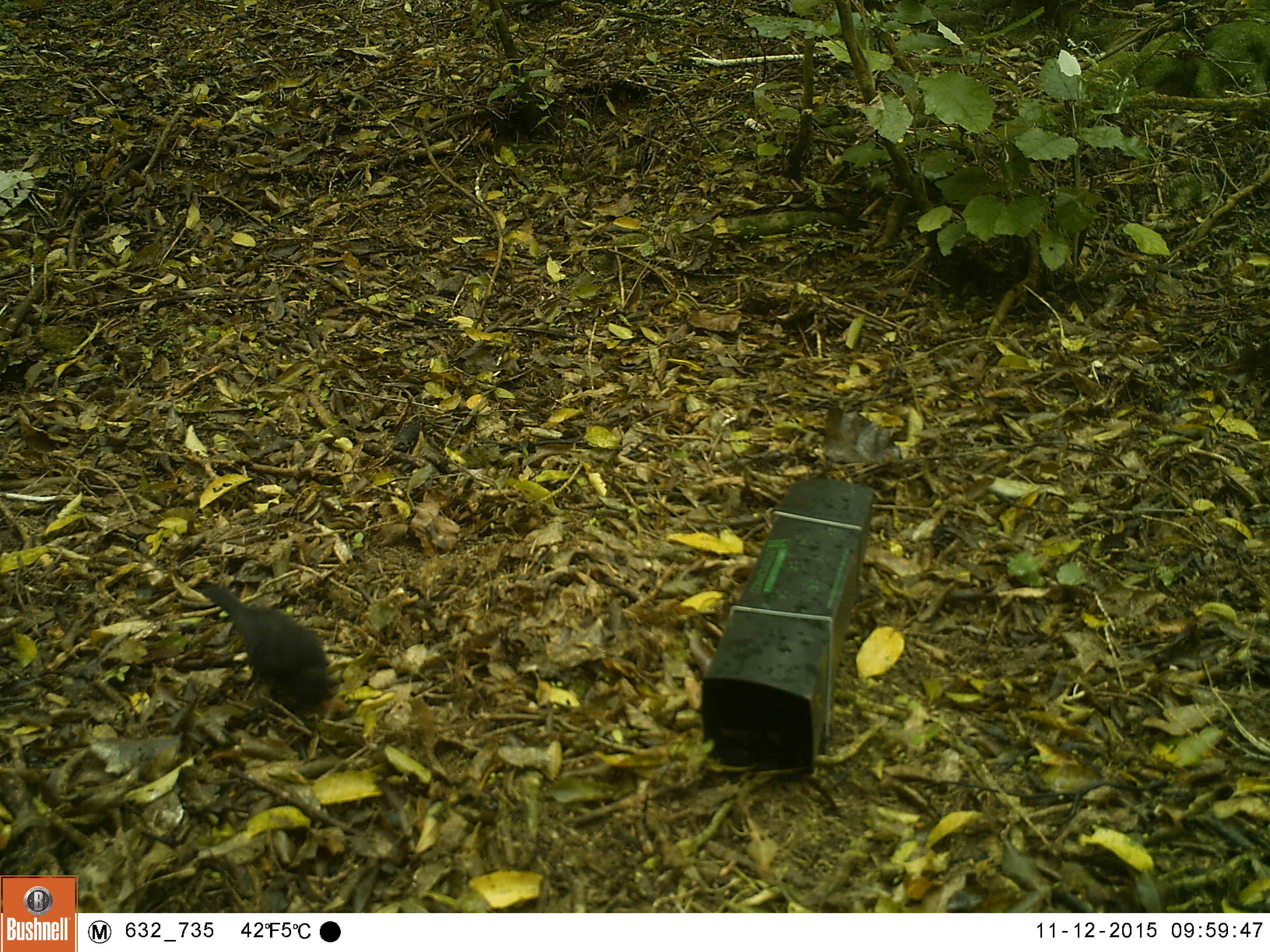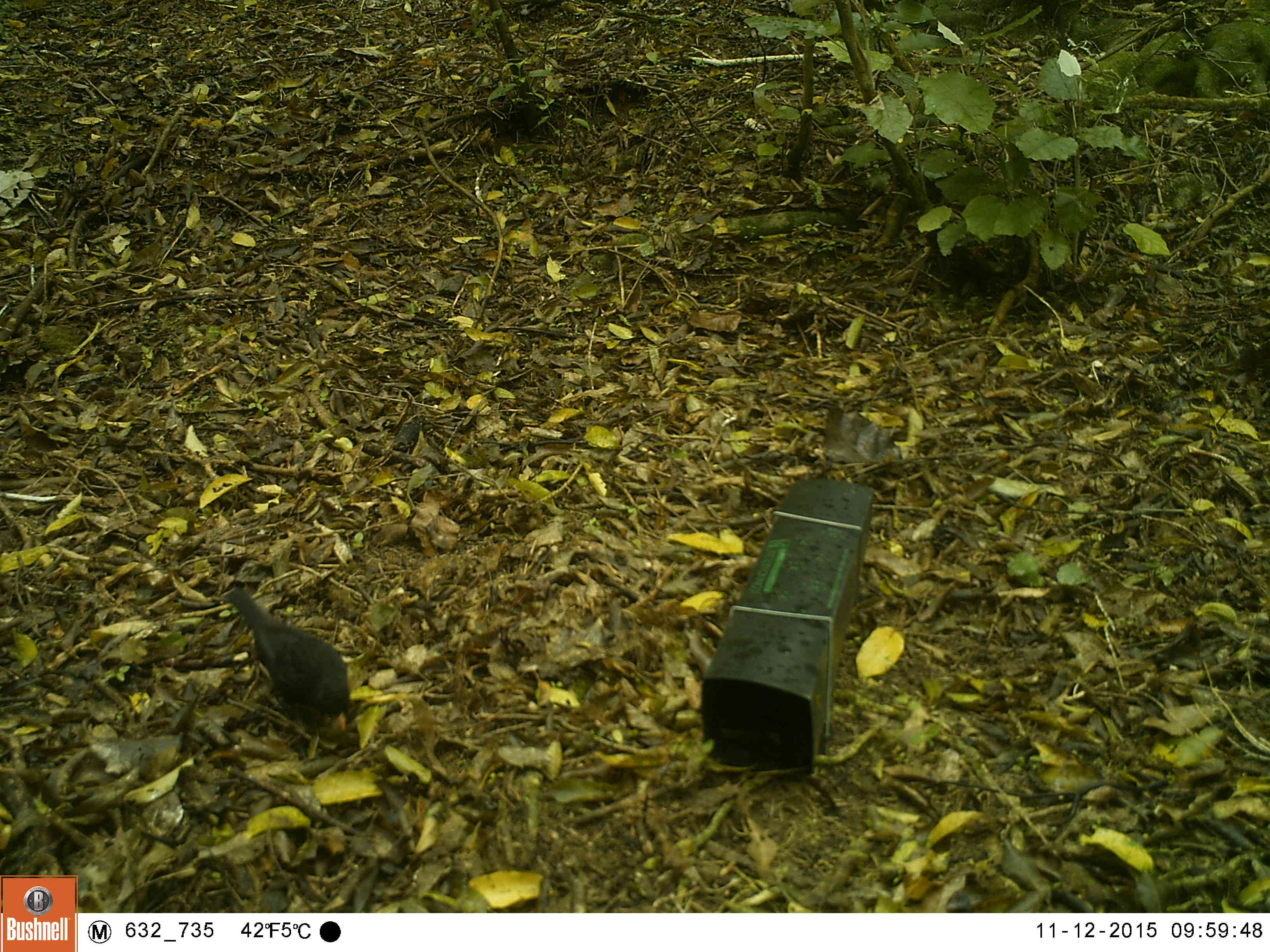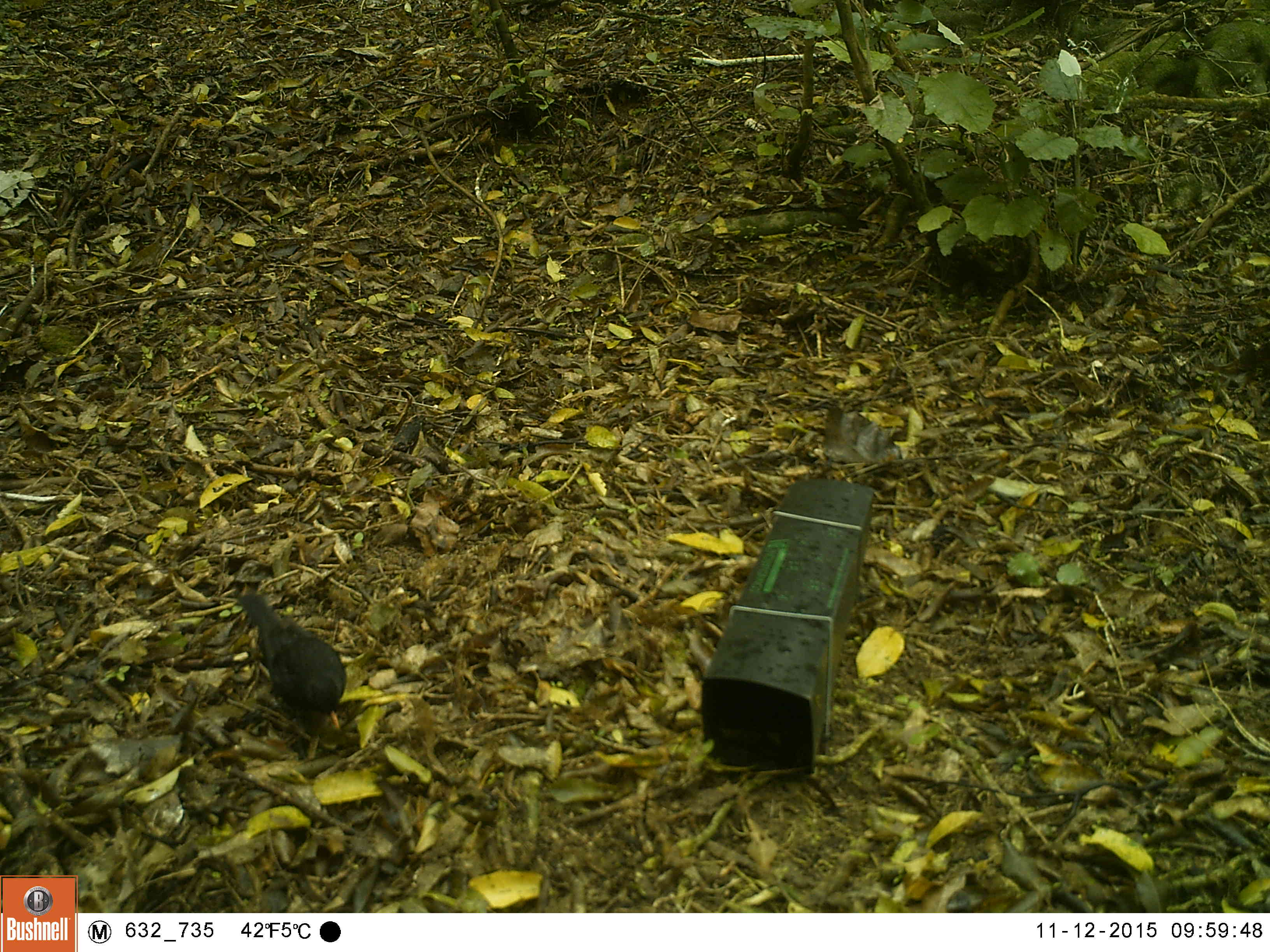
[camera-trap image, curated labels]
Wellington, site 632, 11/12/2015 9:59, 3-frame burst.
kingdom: Animalia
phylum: Chordata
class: Aves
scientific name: Aves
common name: bird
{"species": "bird (Aves)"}